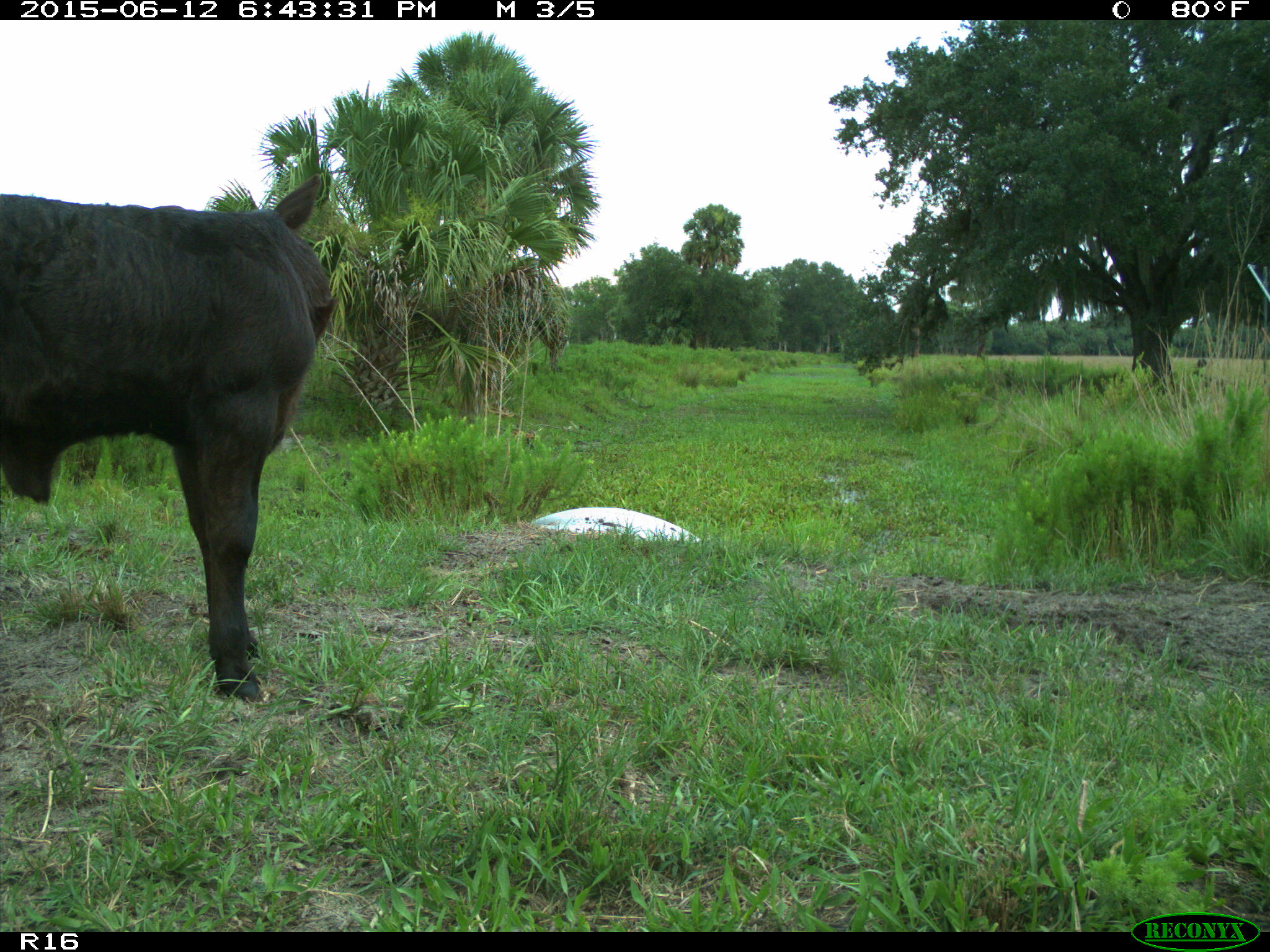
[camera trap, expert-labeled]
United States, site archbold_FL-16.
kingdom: Animalia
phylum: Chordata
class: Mammalia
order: Artiodactyla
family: Bovidae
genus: Bos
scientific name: Bos taurus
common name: domestic cow